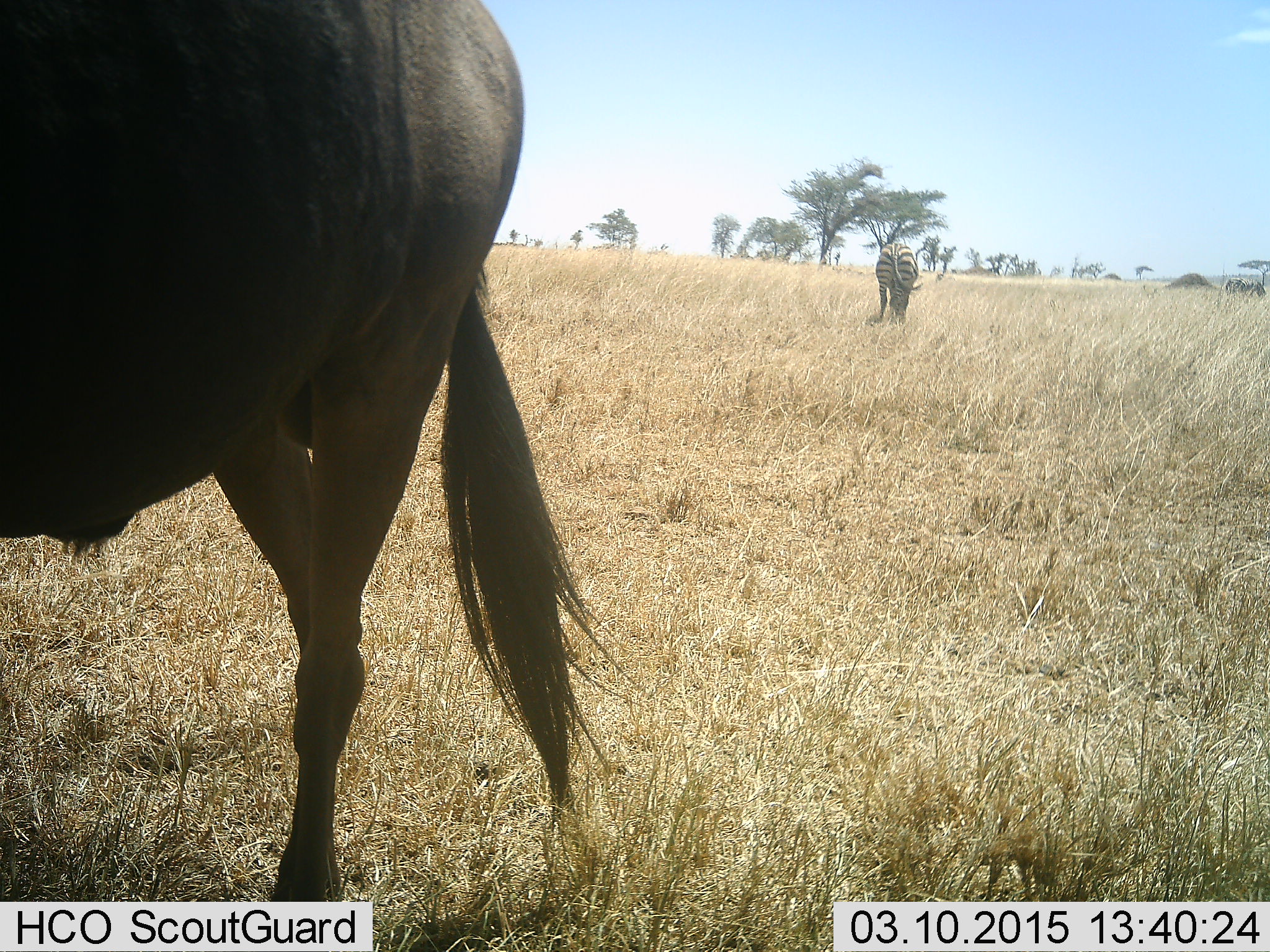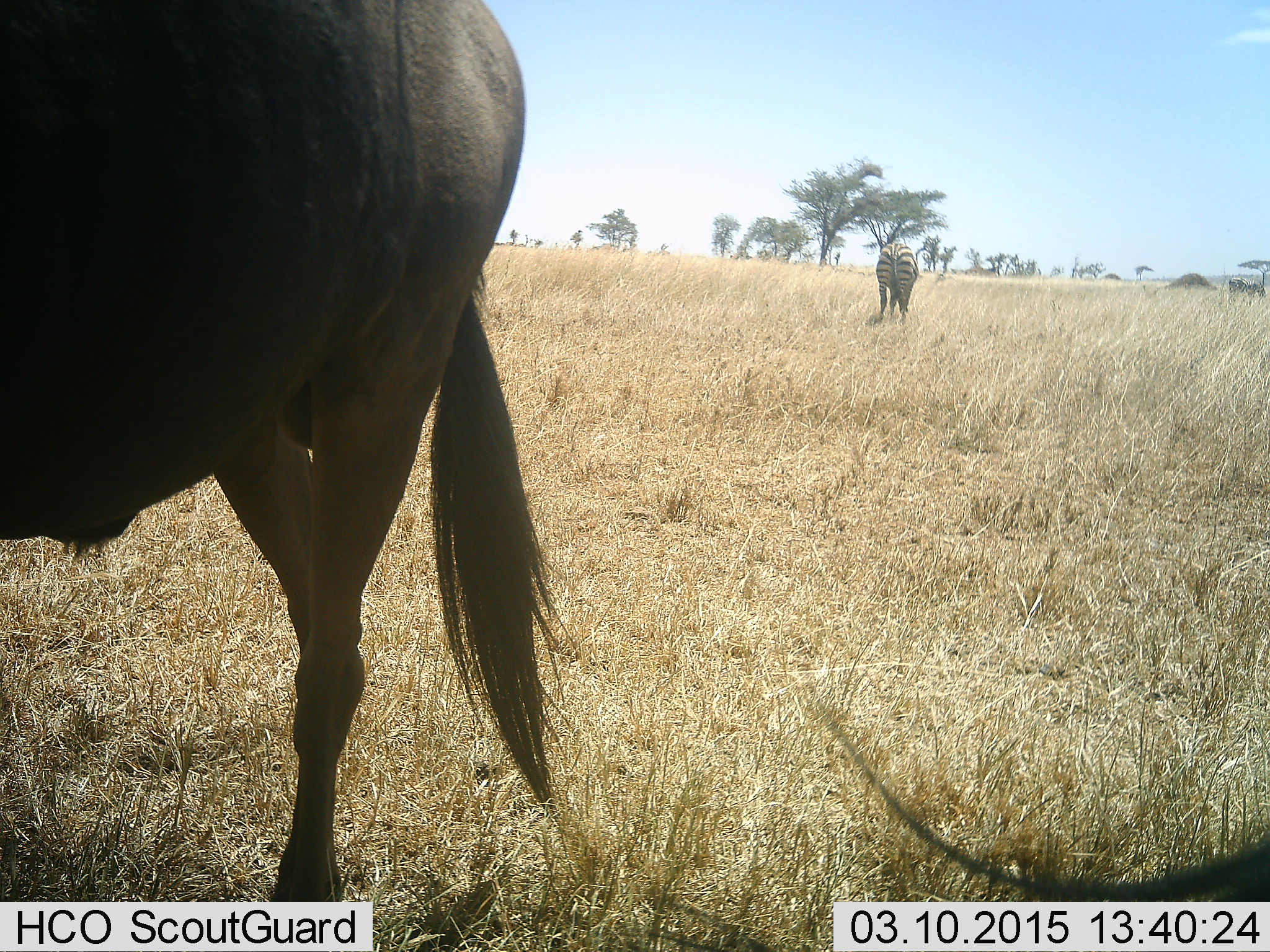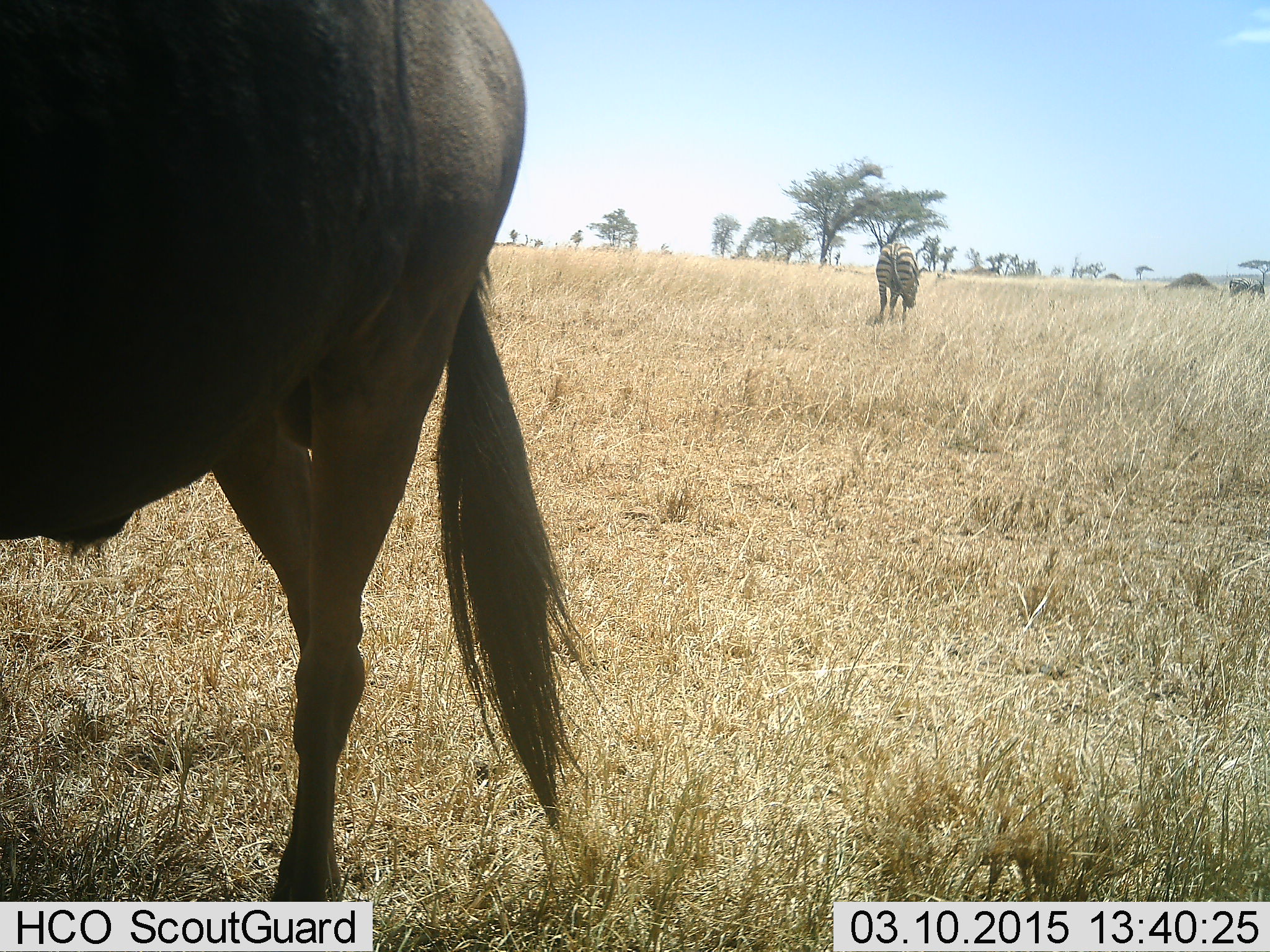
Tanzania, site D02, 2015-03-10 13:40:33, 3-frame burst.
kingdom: Animalia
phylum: Chordata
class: Mammalia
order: Artiodactyla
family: Bovidae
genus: Connochaetes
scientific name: Connochaetes taurinus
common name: blue wildebeest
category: wildebeest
Wildebeest (blue wildebeest) (Connochaetes taurinus), count 1. Behavior (volunteer vote fractions): standing 100%, resting 9%, moving 0%, interacting 0%. Young present (vote fraction): 0%. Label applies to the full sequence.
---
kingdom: Animalia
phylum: Chordata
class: Mammalia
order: Perissodactyla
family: Equidae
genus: Equus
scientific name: Equus quagga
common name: plains zebra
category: zebra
Zebra (plains zebra) (Equus quagga), count 1. Behavior (volunteer vote fractions): standing 18%, resting 0%, moving 0%, interacting 0%. Young present (vote fraction): 0%. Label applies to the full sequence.